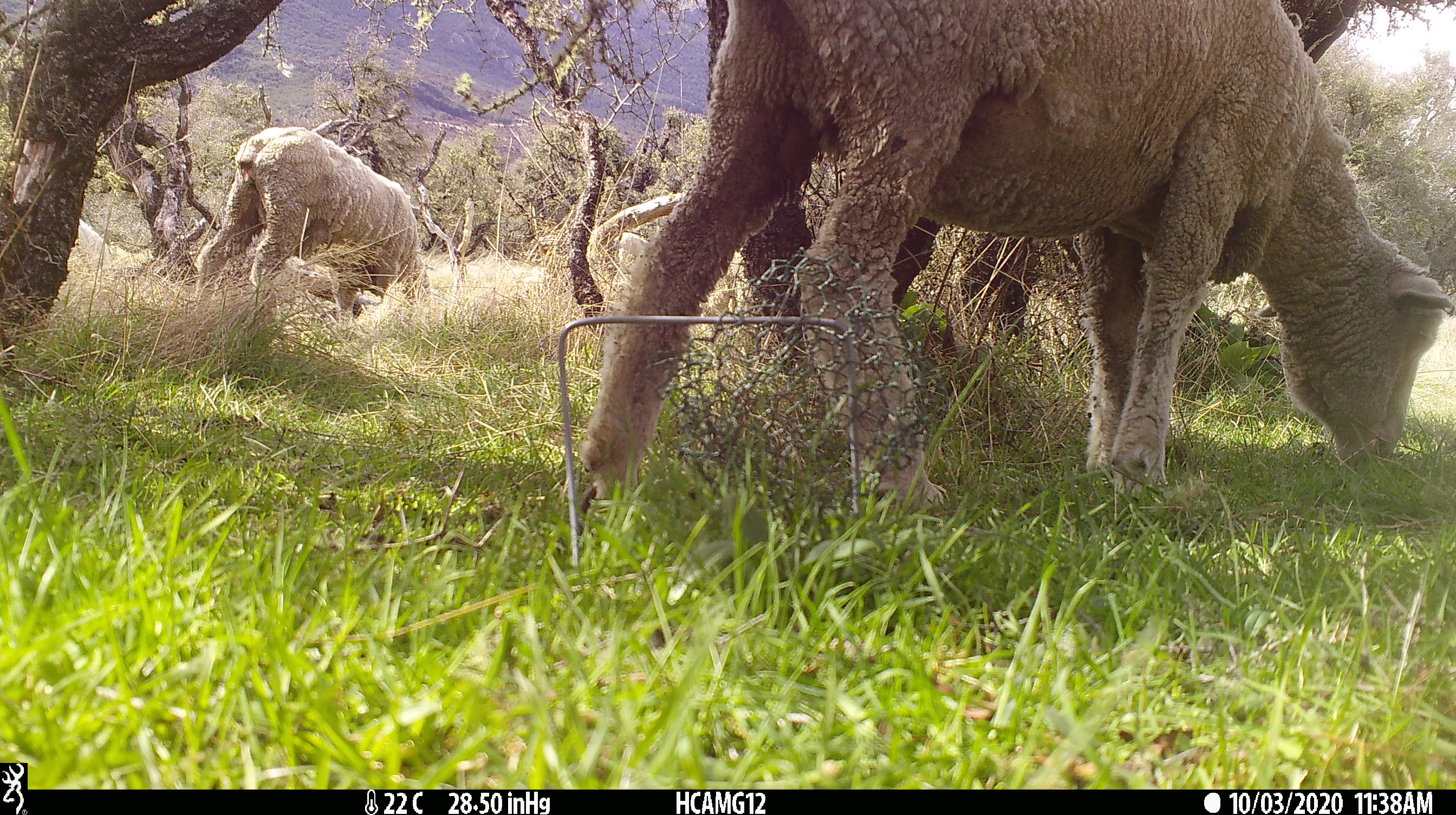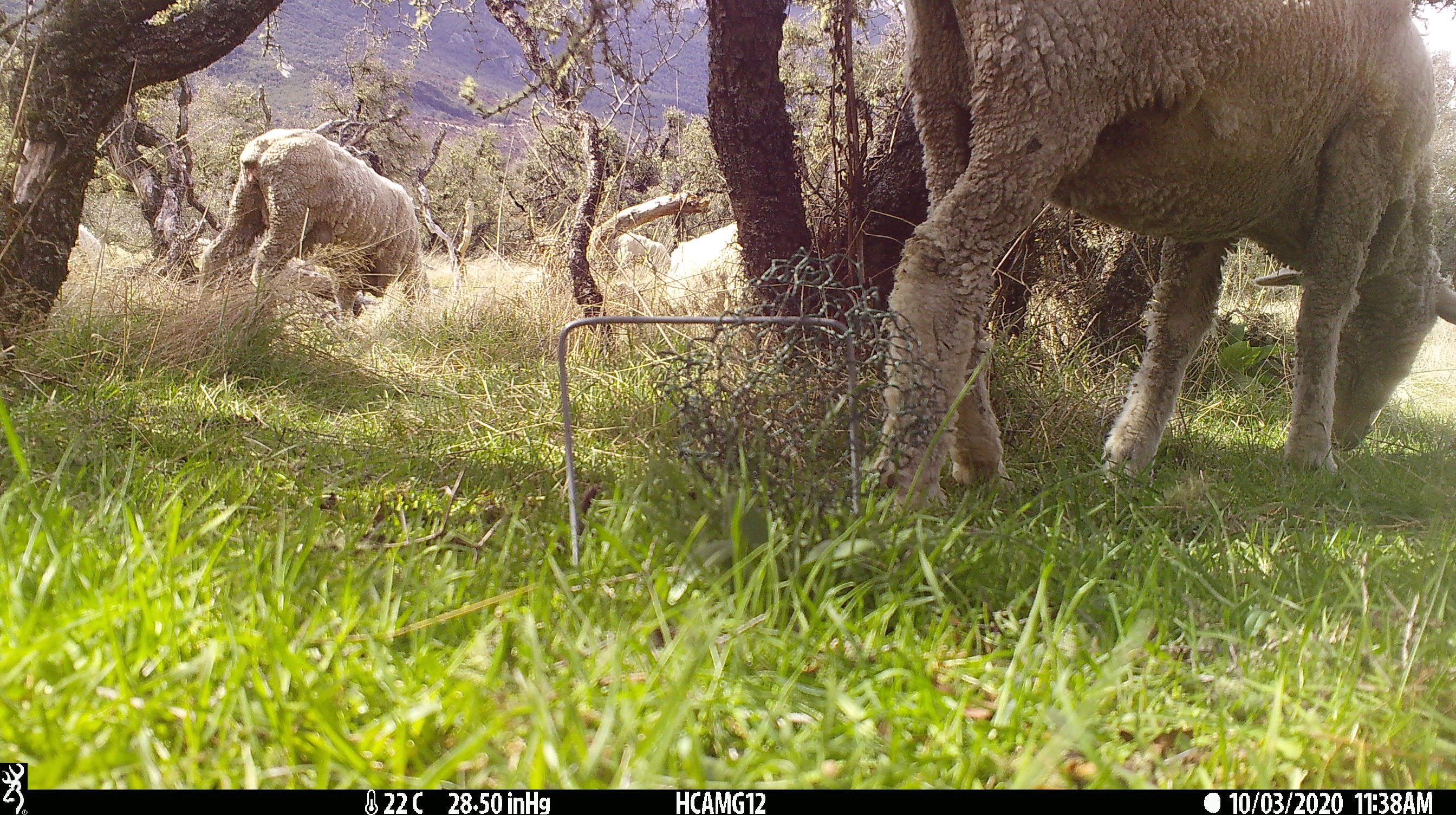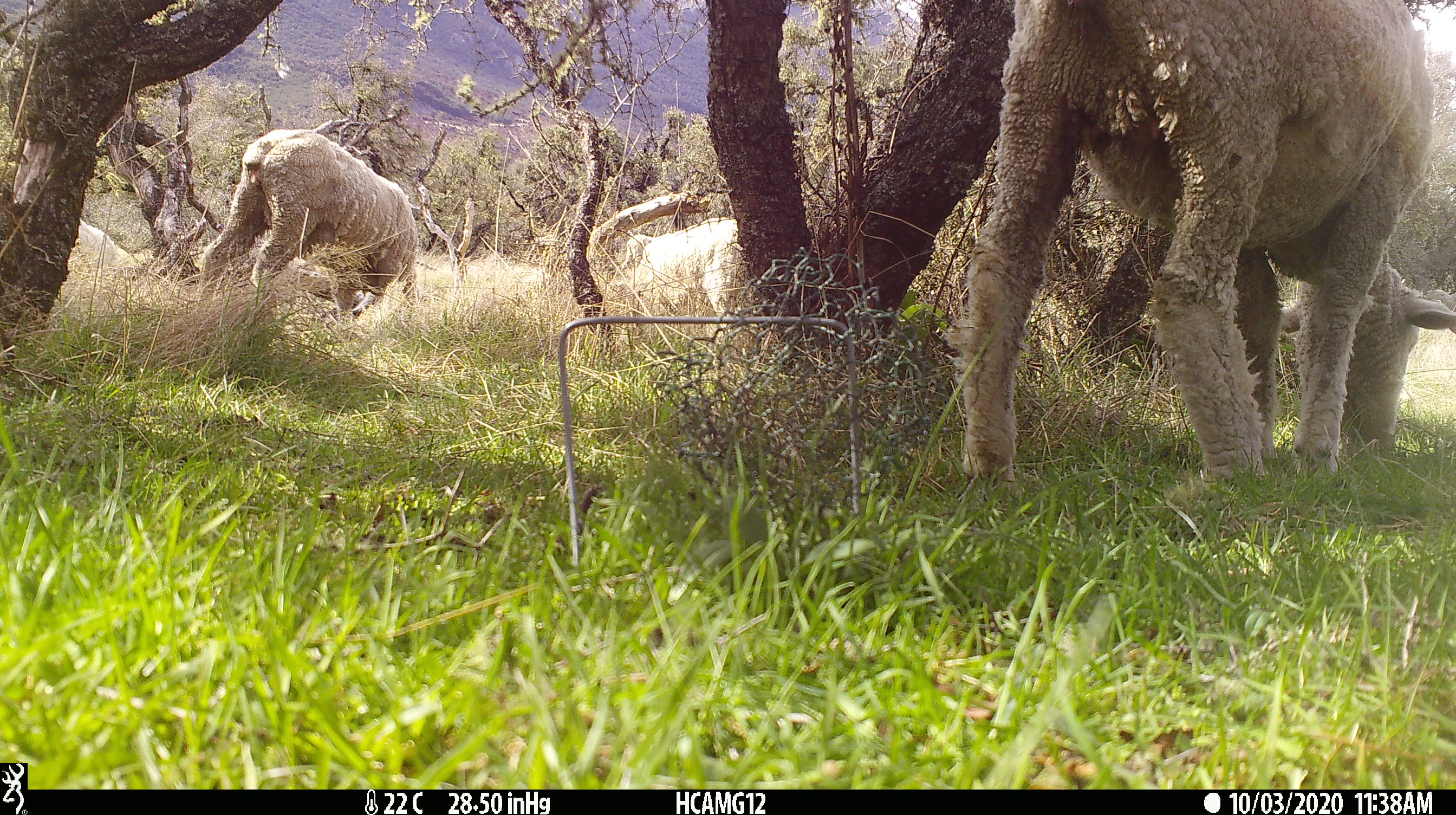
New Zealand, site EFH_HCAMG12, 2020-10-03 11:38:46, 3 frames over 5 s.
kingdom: Animalia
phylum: Chordata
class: Mammalia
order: Artiodactyla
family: Bovidae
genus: Ovis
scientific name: Ovis aries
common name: domestic sheep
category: sheep